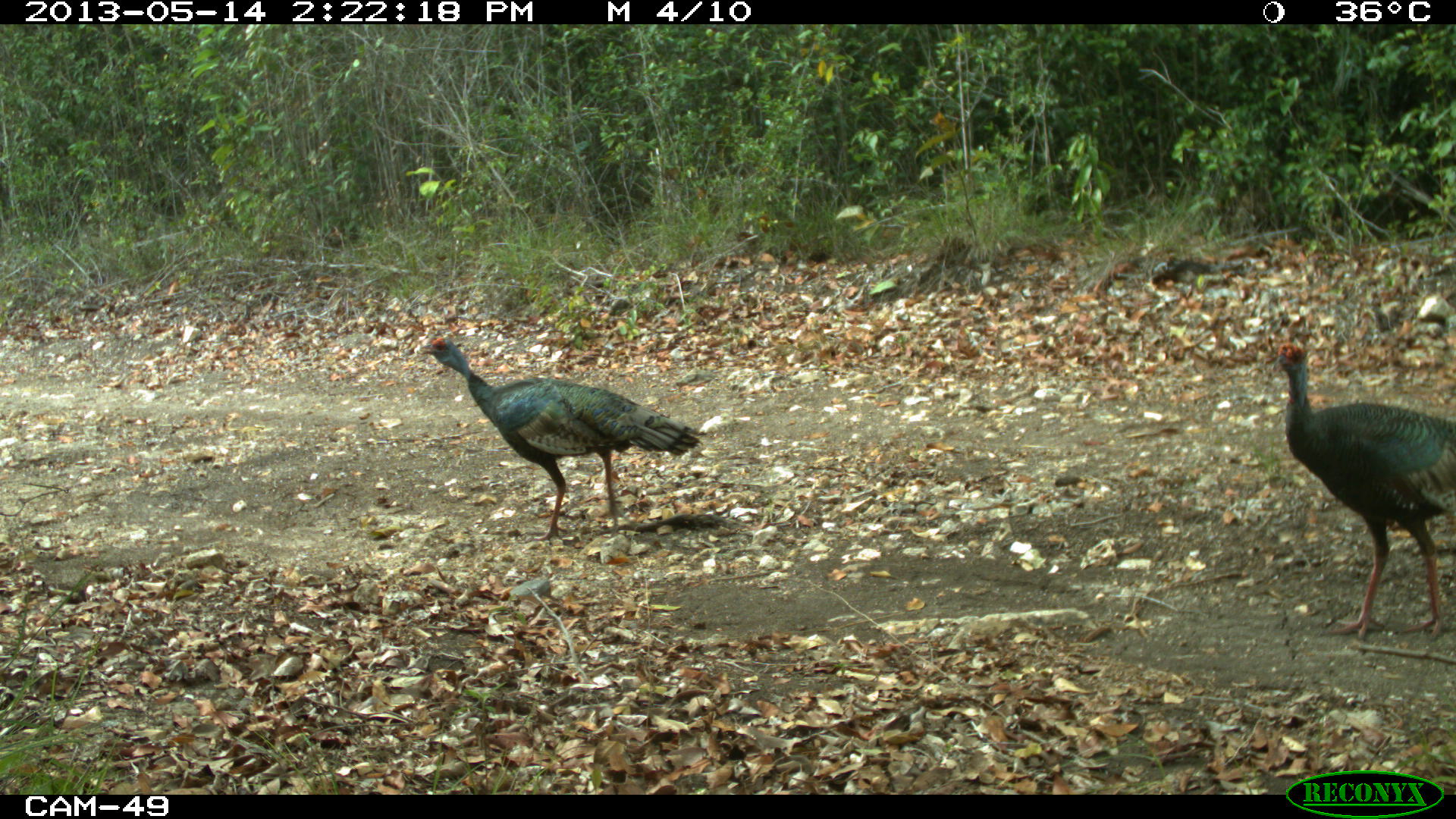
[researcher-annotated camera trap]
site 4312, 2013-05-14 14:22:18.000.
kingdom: Animalia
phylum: Chordata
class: Aves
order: Galliformes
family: Phasianidae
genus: Meleagris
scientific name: Meleagris ocellata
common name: ocellated turkey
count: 4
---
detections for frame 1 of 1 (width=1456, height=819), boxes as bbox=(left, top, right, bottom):
meleagris ocellata: bbox=(416, 336, 705, 541); bbox=(1268, 342, 1456, 640)